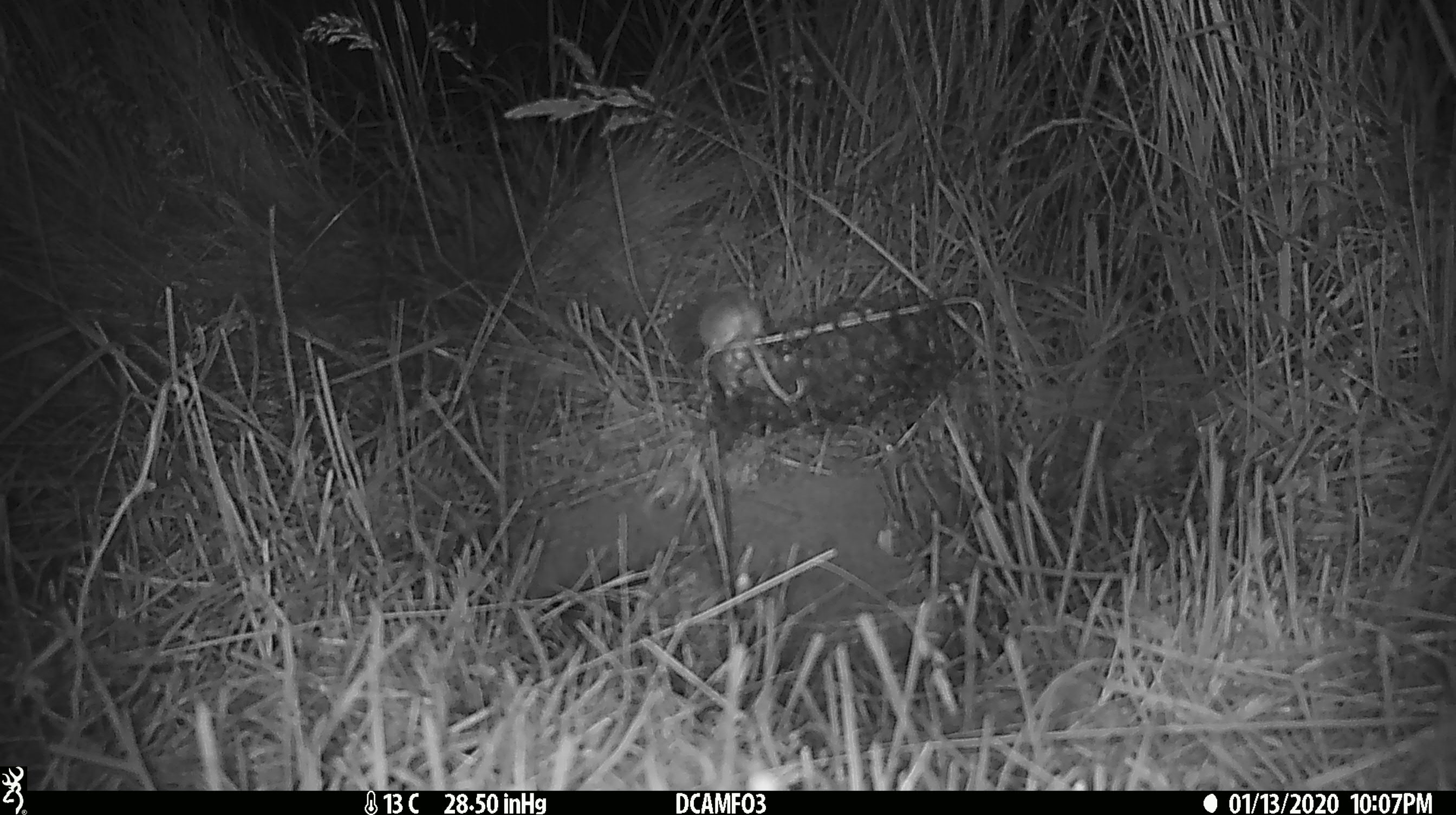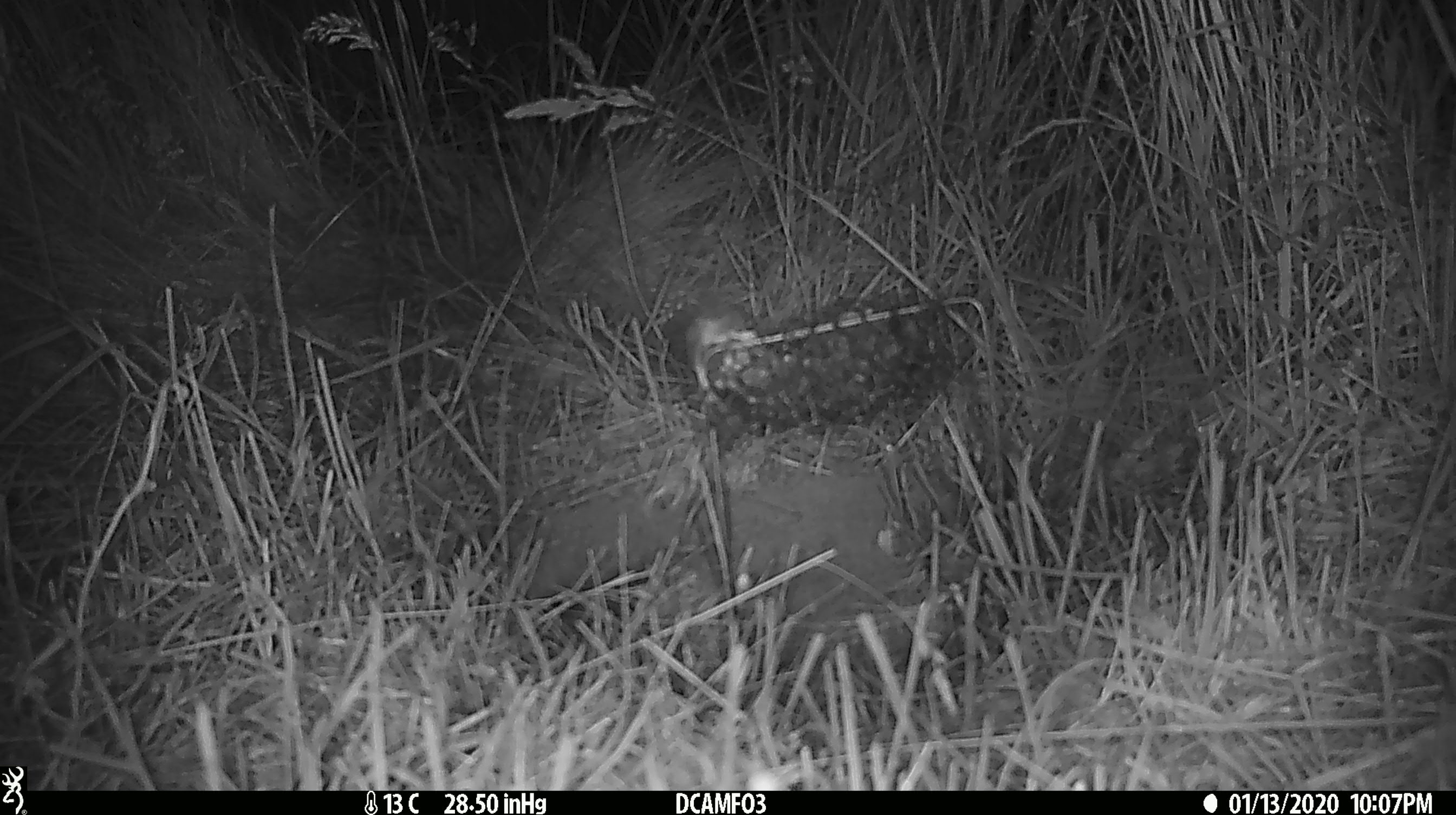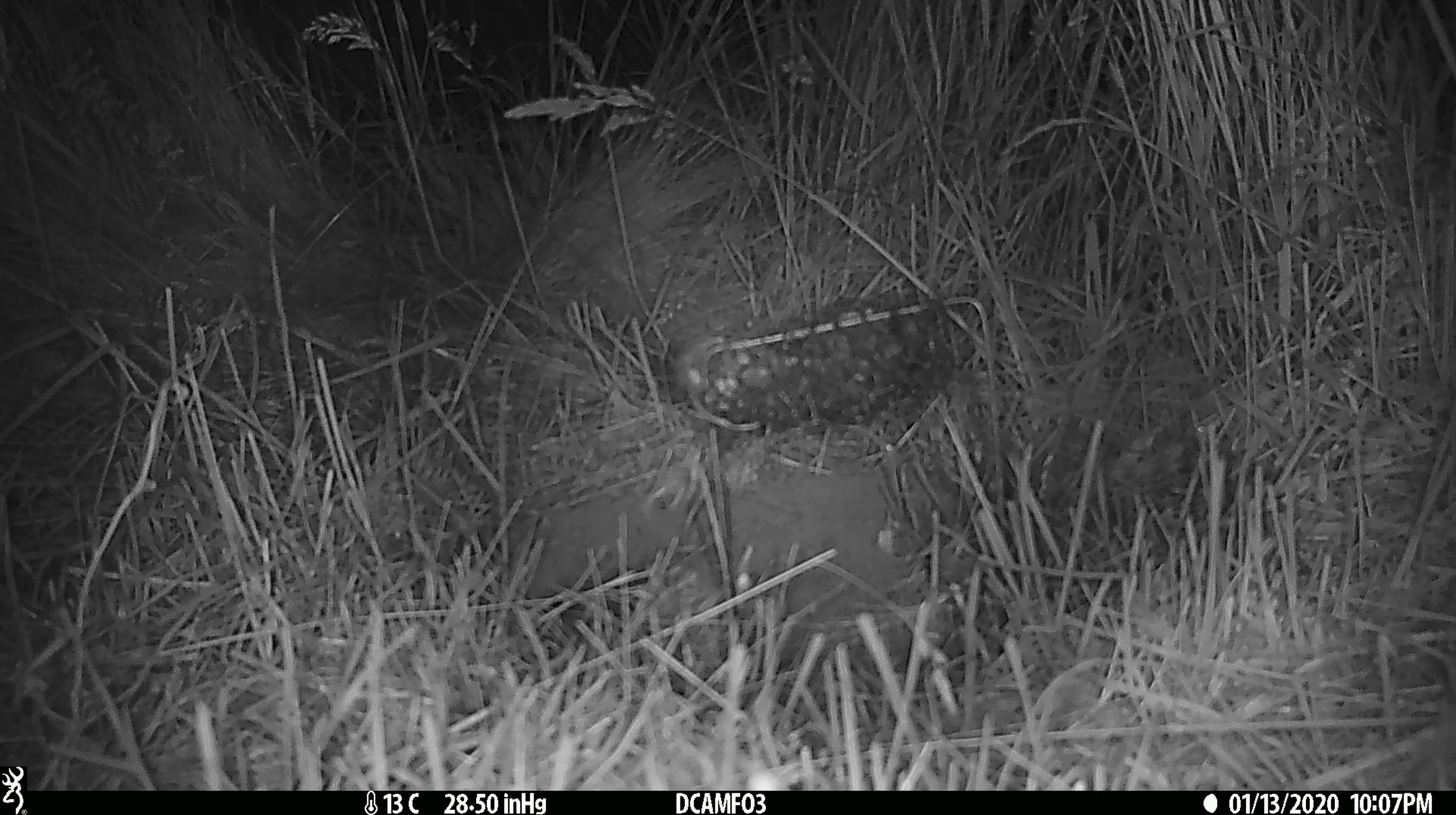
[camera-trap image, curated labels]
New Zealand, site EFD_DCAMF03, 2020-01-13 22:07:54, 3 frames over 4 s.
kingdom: Animalia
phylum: Chordata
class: Mammalia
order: Rodentia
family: Muridae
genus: Mus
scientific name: Mus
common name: mouse